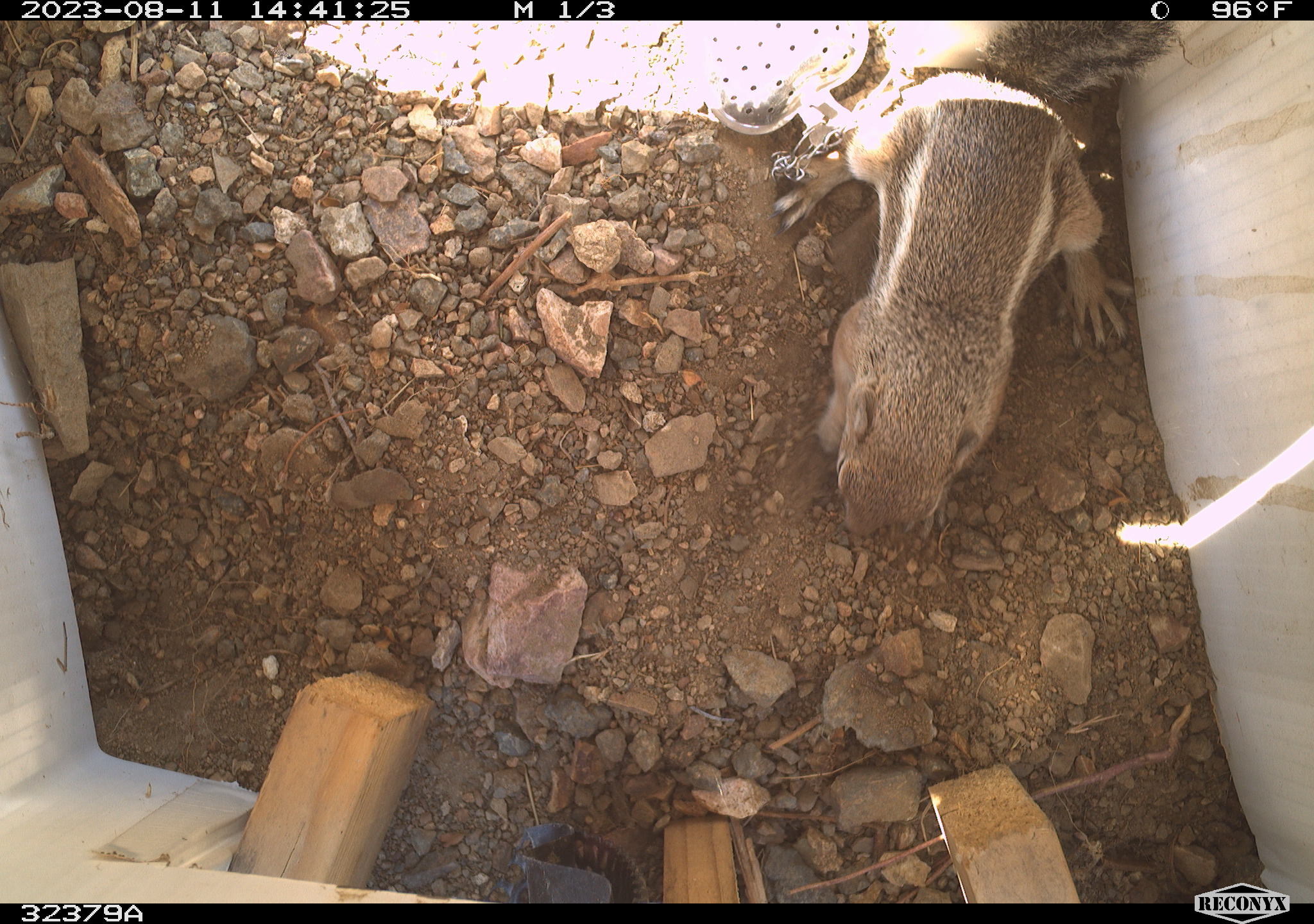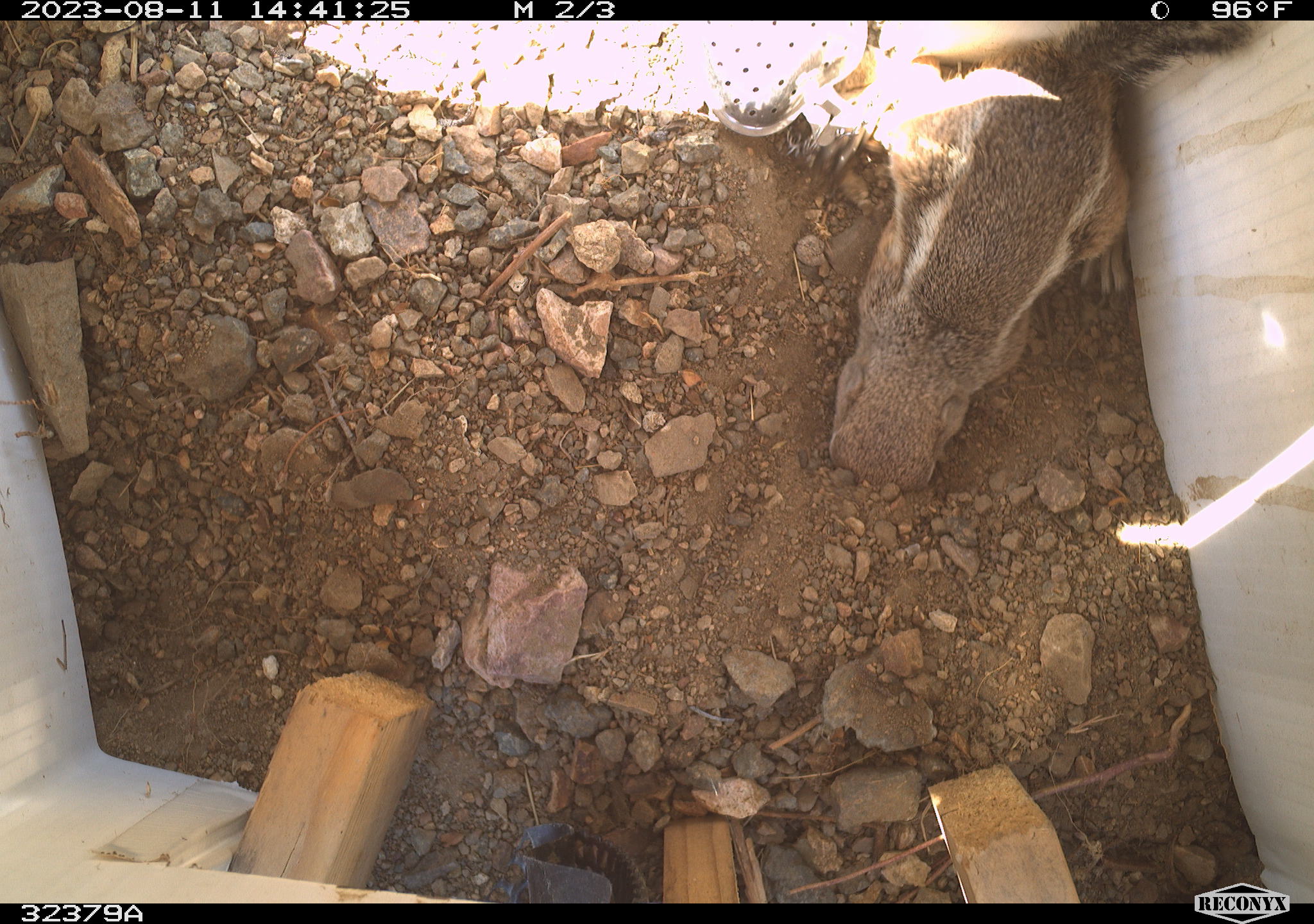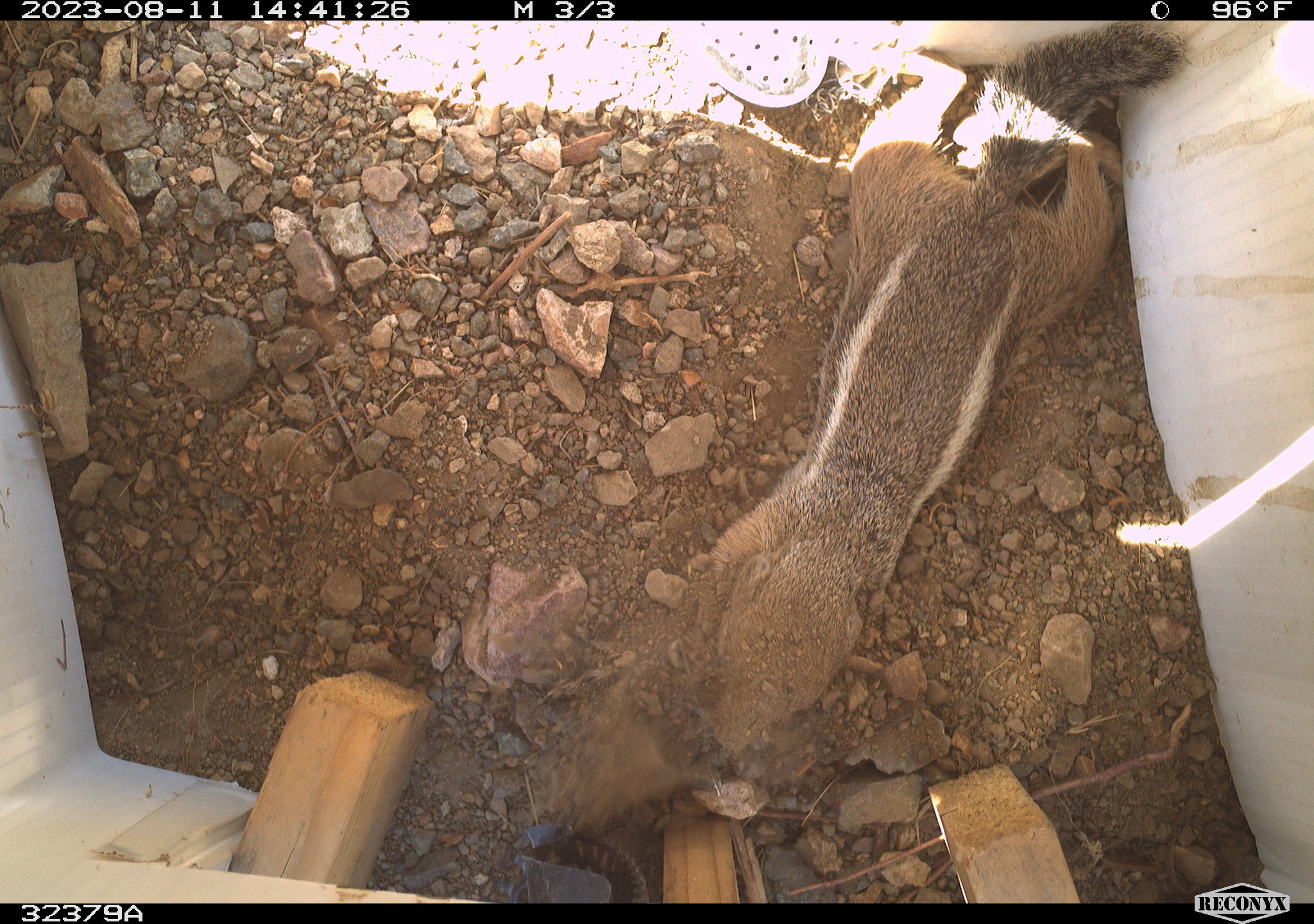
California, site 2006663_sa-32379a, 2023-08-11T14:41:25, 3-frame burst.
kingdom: Animalia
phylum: Chordata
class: Mammalia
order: Rodentia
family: Sciuridae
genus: Ammospermophilus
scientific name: Ammospermophilus leucurus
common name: white-tailed antelope squirrel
White-tailed antelope squirrel (Ammospermophilus leucurus).